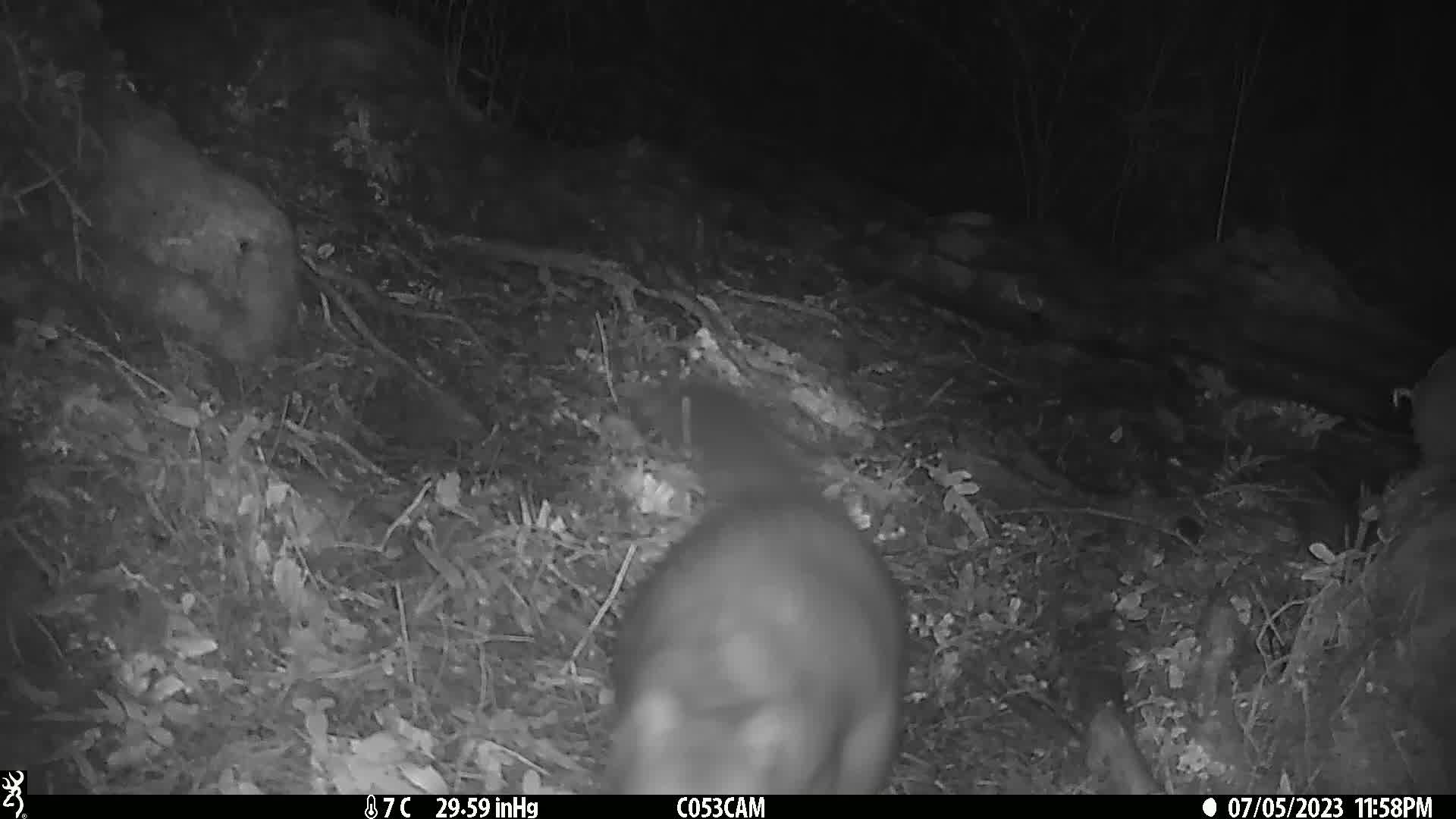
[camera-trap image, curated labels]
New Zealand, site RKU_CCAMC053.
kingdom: Animalia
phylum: Chordata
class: Mammalia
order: Diprotodontia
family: Phalangeridae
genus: Trichosurus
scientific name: Trichosurus vulpecula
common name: common brushtail possum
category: possum